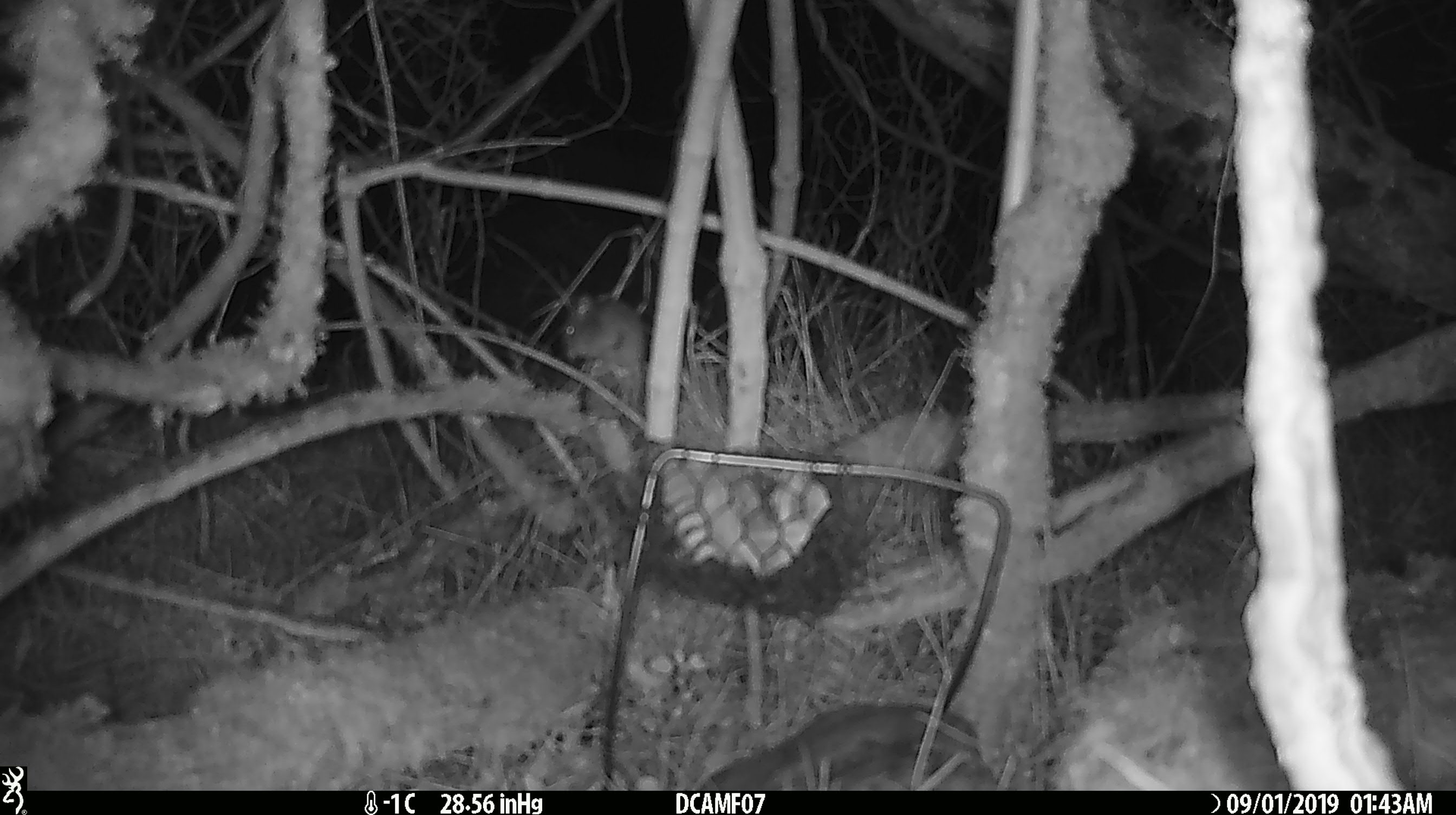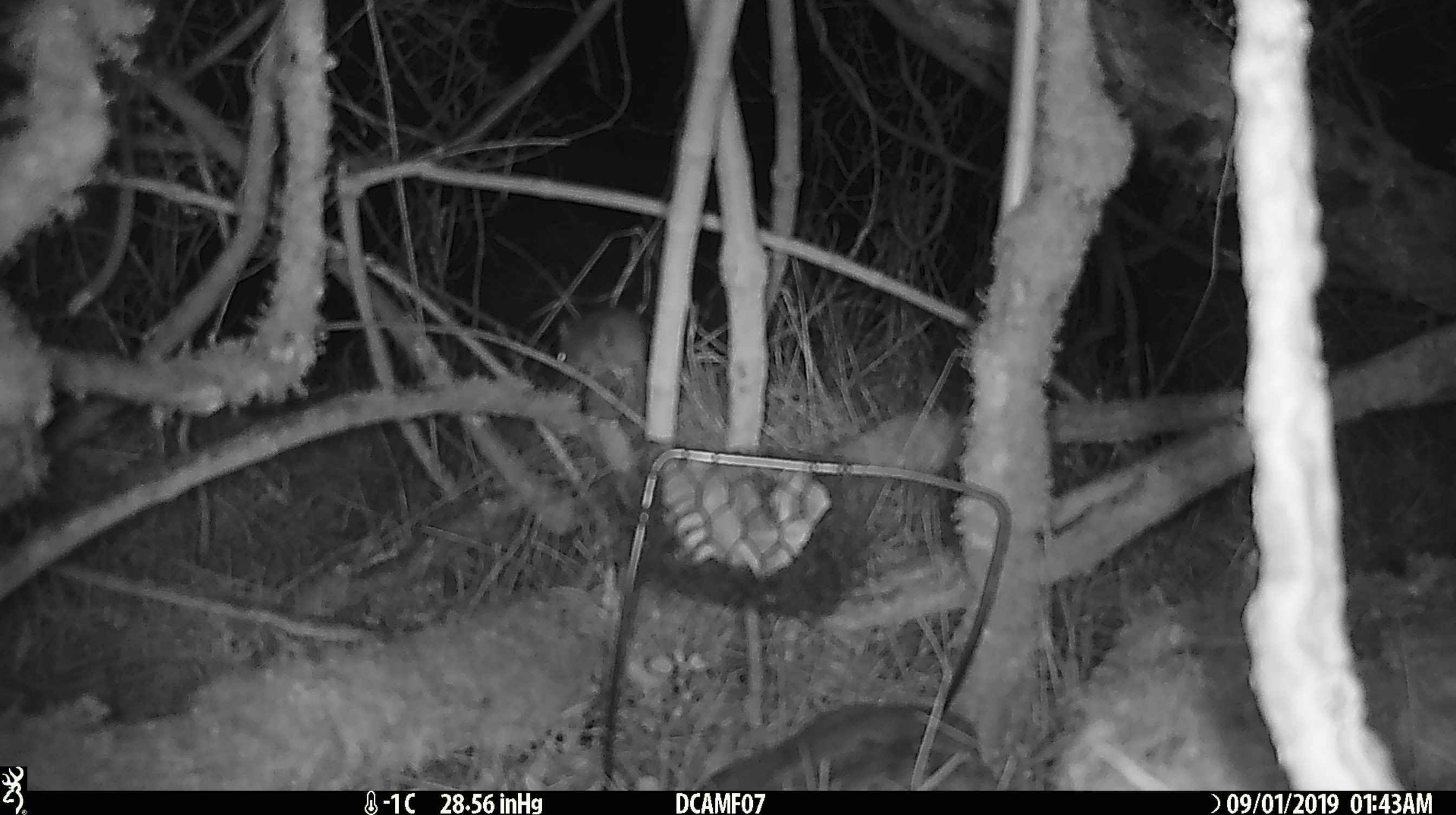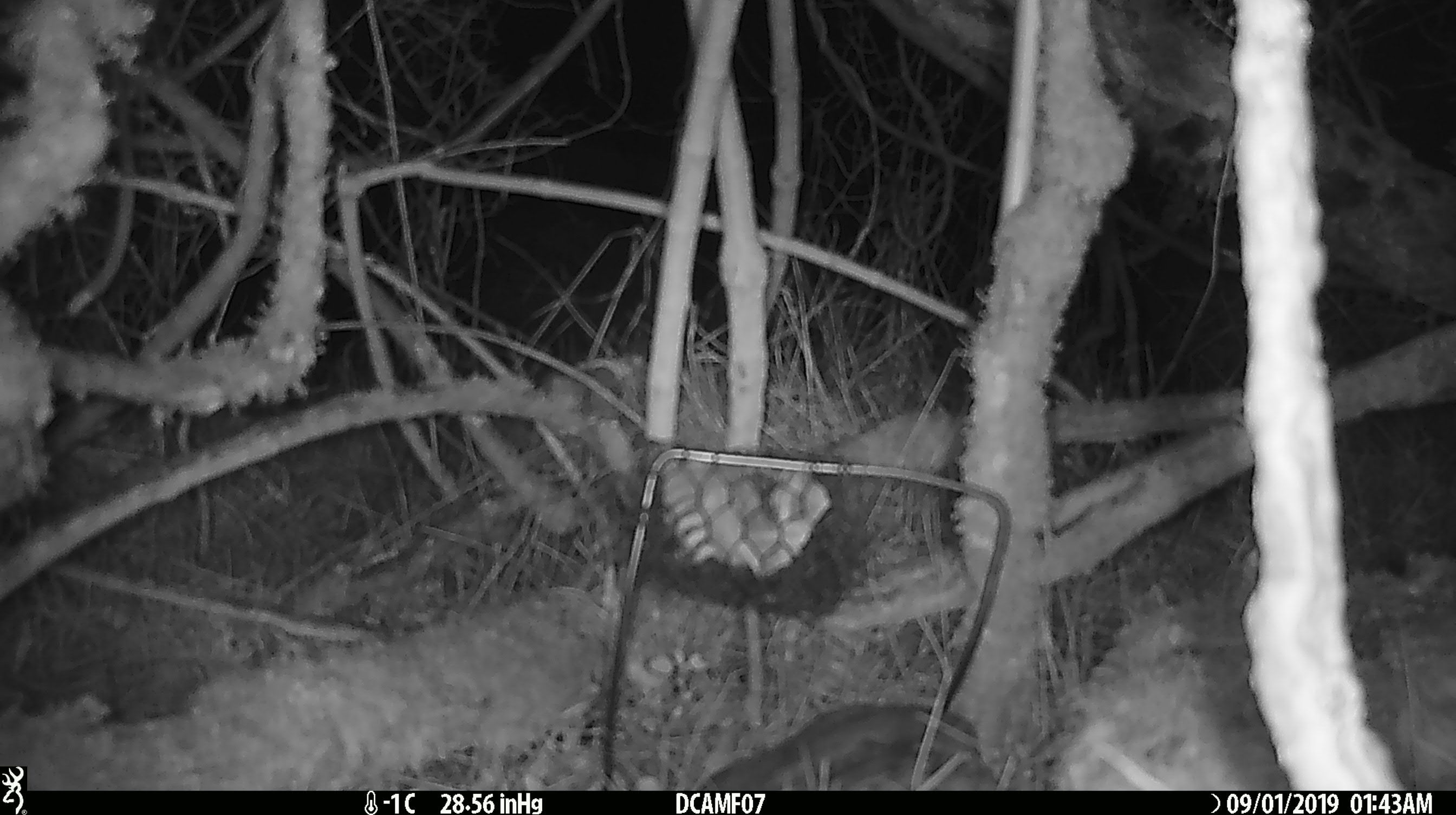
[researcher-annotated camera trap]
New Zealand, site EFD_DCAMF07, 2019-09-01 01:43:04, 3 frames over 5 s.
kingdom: Animalia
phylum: Chordata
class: Mammalia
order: Rodentia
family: Muridae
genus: Mus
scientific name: Mus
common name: mouse